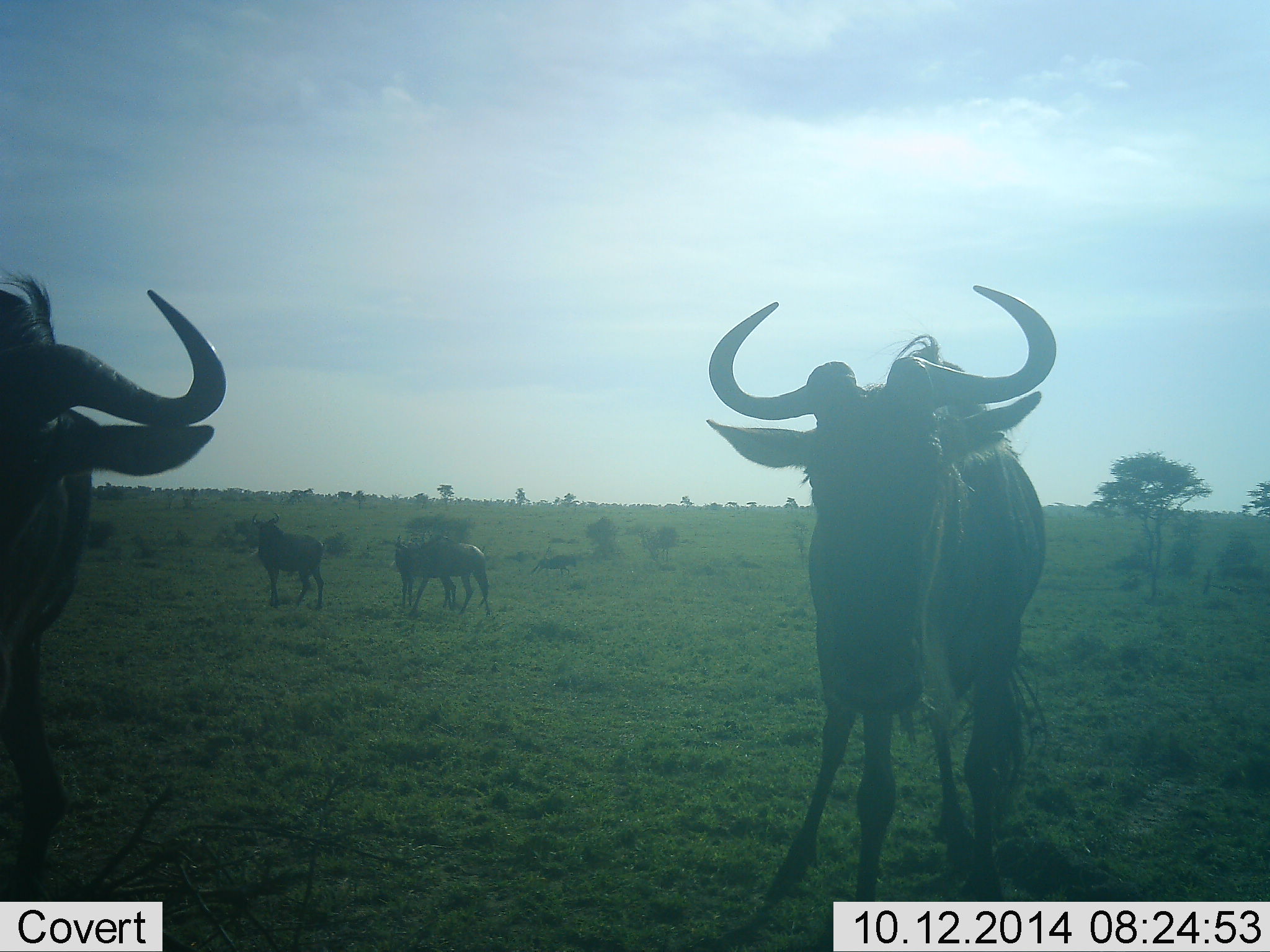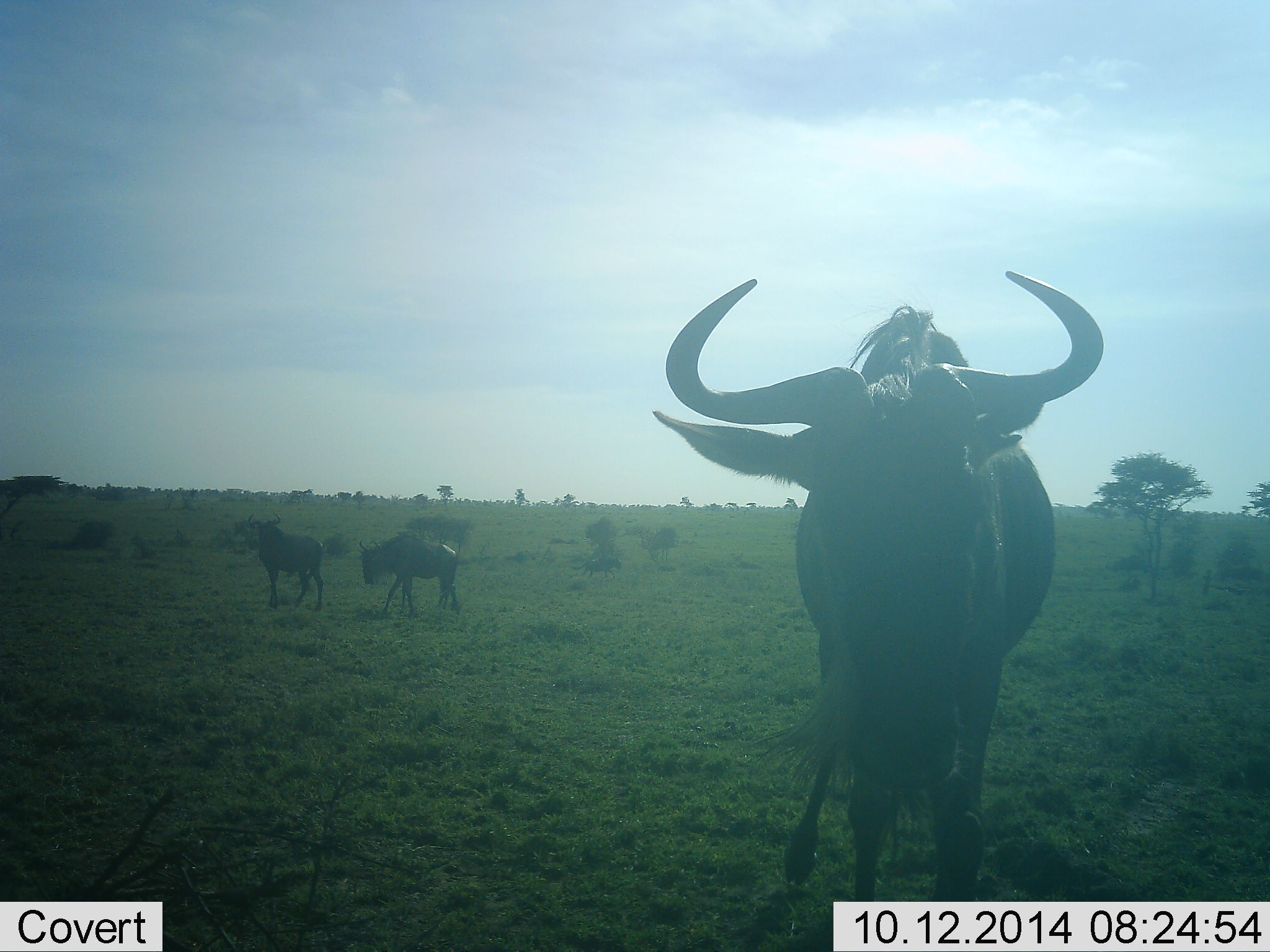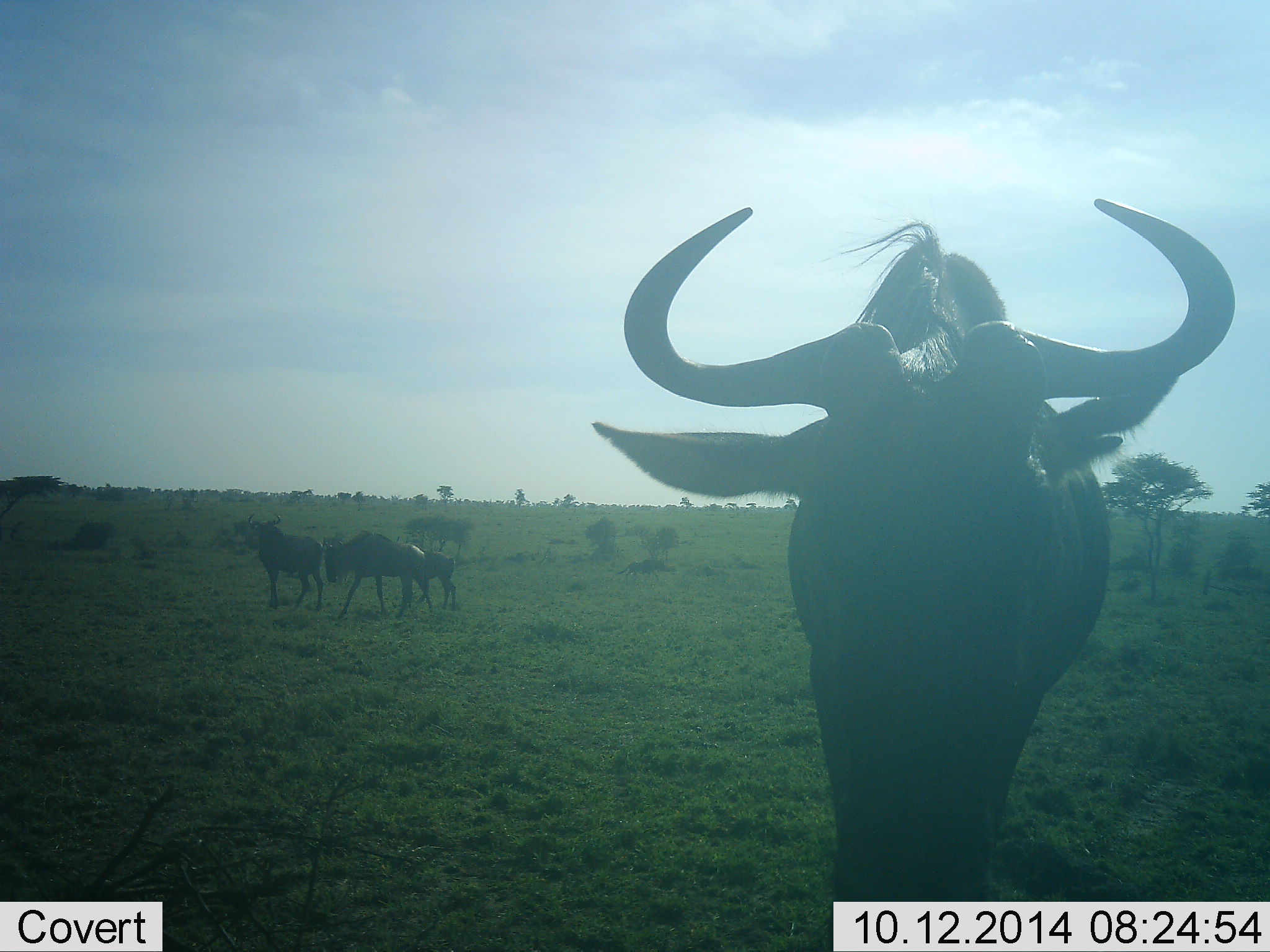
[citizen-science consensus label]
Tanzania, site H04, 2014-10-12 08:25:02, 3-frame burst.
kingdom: Animalia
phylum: Chordata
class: Mammalia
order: Artiodactyla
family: Bovidae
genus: Connochaetes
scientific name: Connochaetes taurinus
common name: blue wildebeest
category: wildebeest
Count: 5.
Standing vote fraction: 79%.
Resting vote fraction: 0%.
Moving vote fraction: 93%.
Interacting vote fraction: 7%.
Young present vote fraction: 7%.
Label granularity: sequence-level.